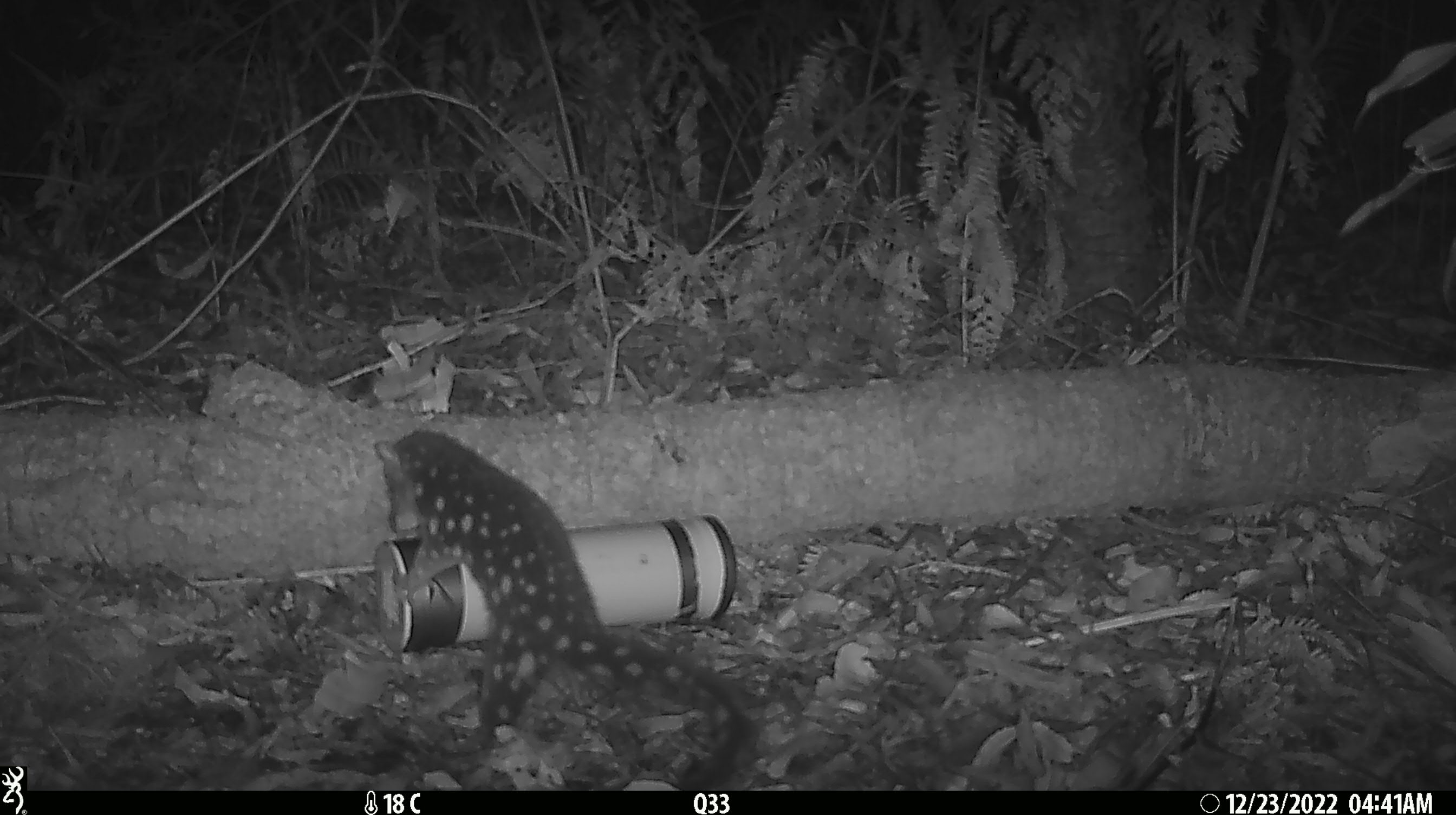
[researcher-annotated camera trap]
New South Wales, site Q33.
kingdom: Animalia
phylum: Chordata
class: Mammalia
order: Dasyuromorphia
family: Dasyuridae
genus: Dasyurus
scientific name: Dasyurus maculatus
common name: spotted-tailed quoll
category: quoll